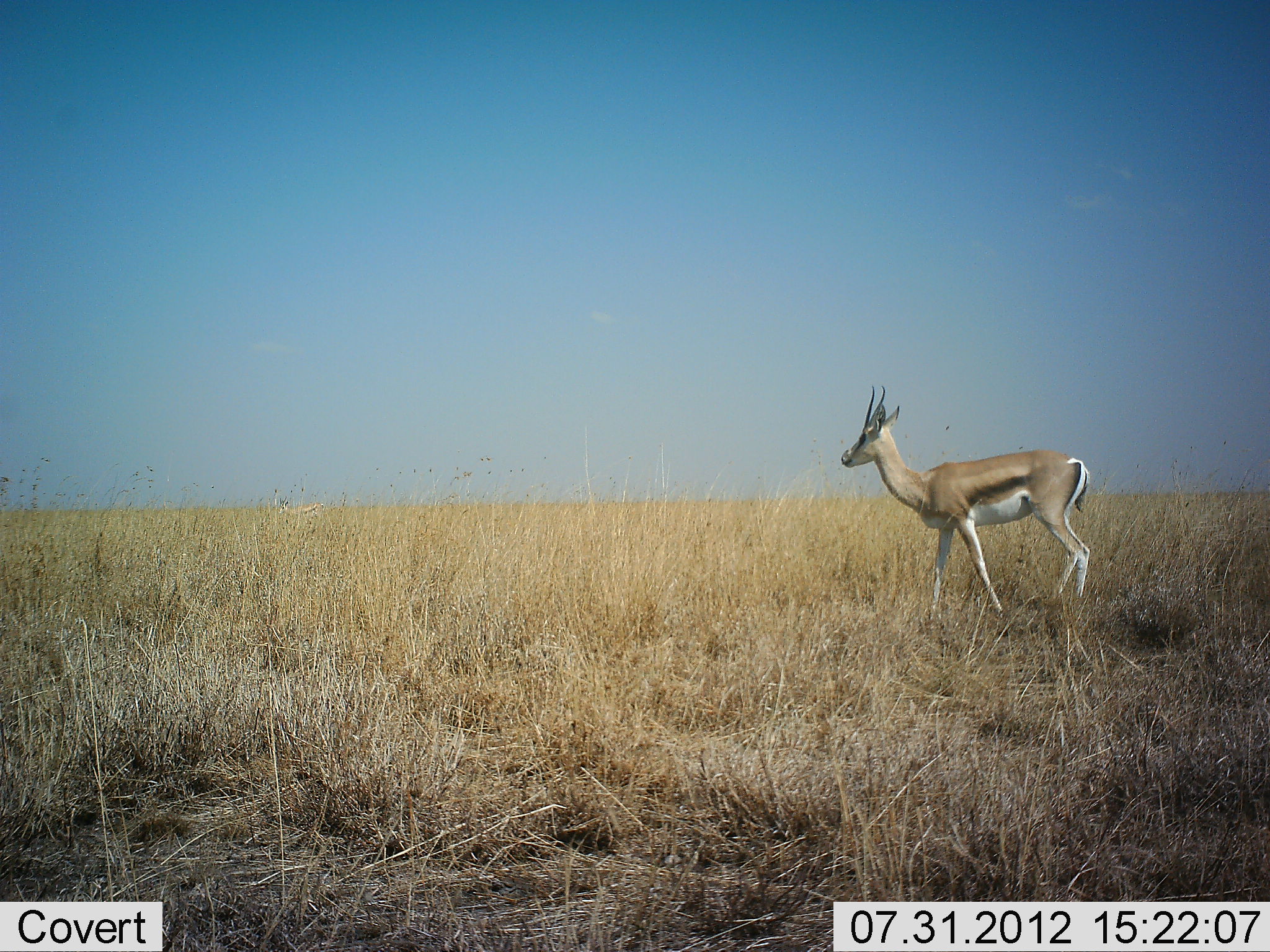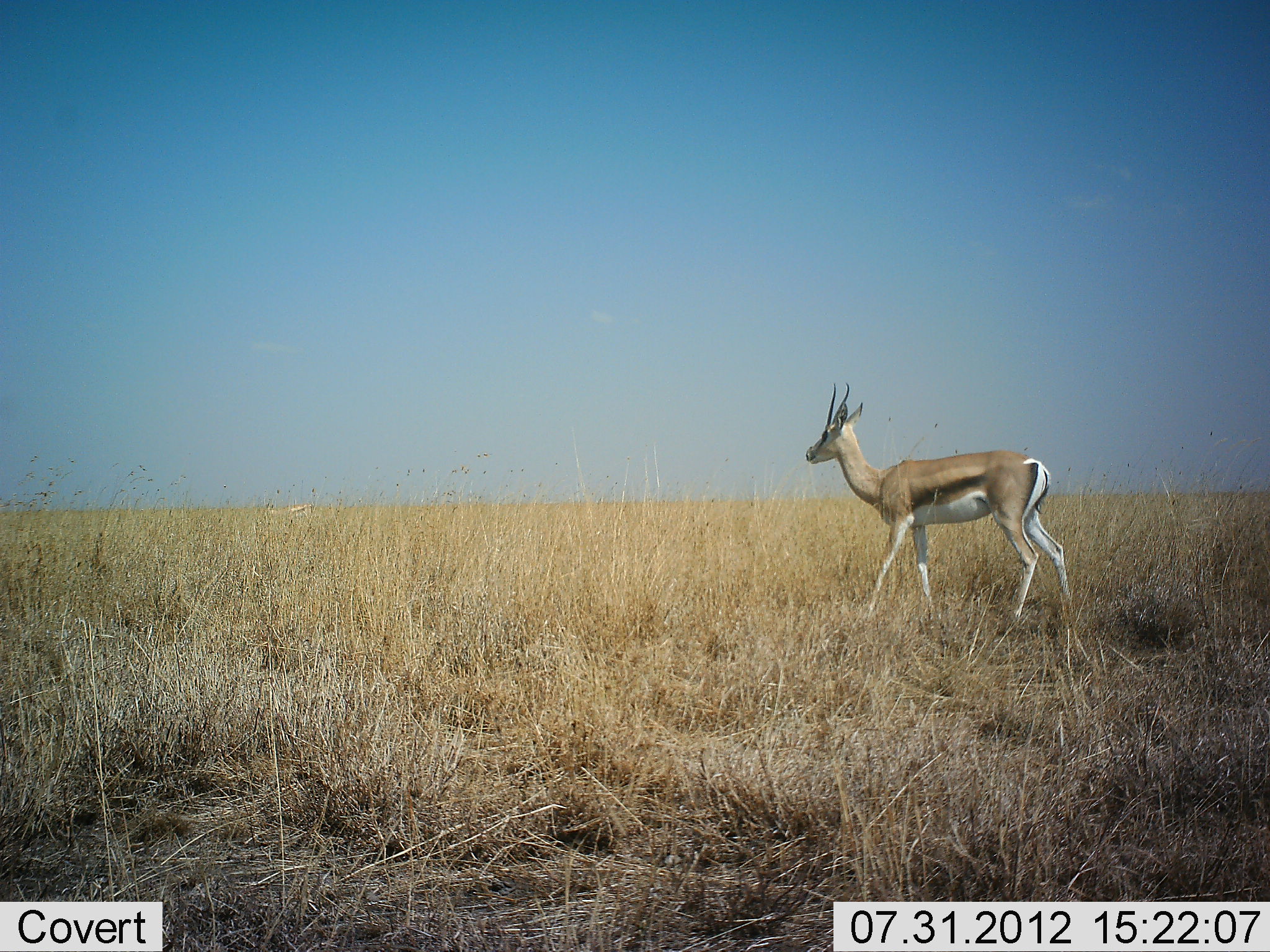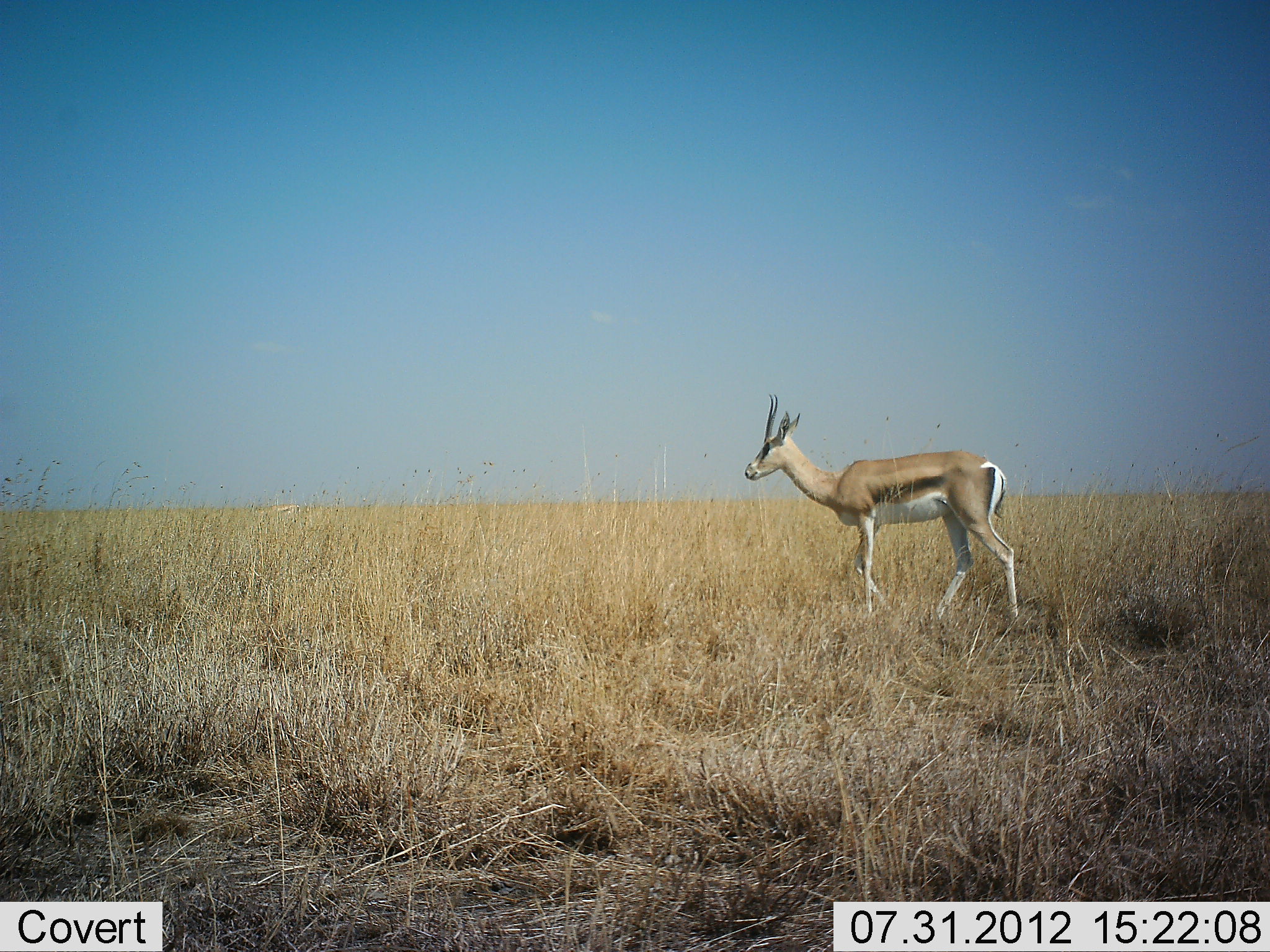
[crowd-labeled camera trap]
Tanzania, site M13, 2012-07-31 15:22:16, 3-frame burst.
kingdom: Animalia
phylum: Chordata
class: Mammalia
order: Artiodactyla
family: Bovidae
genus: Eudorcas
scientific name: Eudorcas thomsonii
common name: thomson's gazelle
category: gazellethomsons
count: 1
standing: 40%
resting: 0%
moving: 80%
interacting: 0%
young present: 0%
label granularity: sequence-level